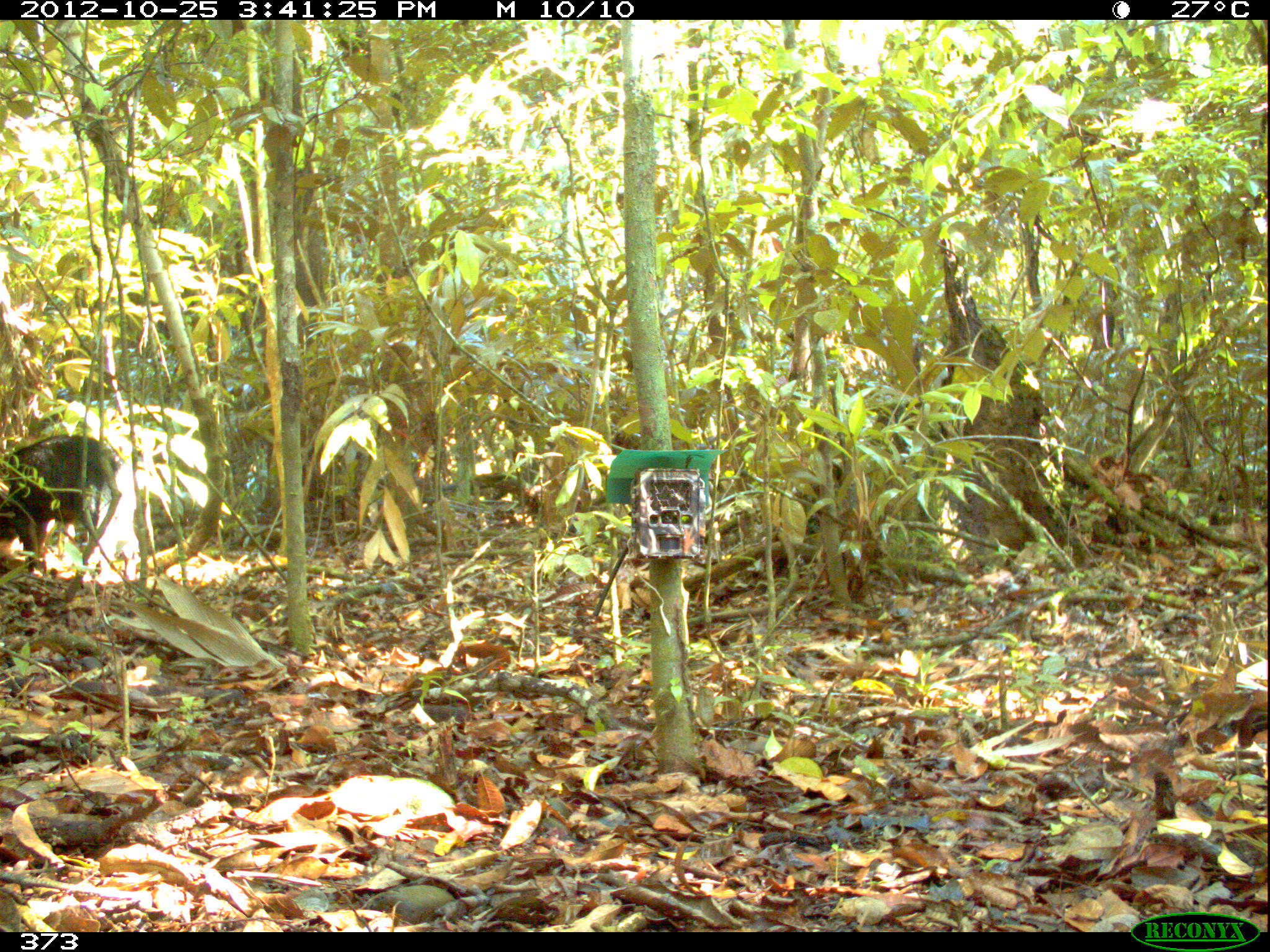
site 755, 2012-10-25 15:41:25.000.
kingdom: Animalia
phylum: Chordata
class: Mammalia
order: Artiodactyla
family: Tayassuidae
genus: Tayassu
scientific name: Tayassu pecari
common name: white-lipped peccary